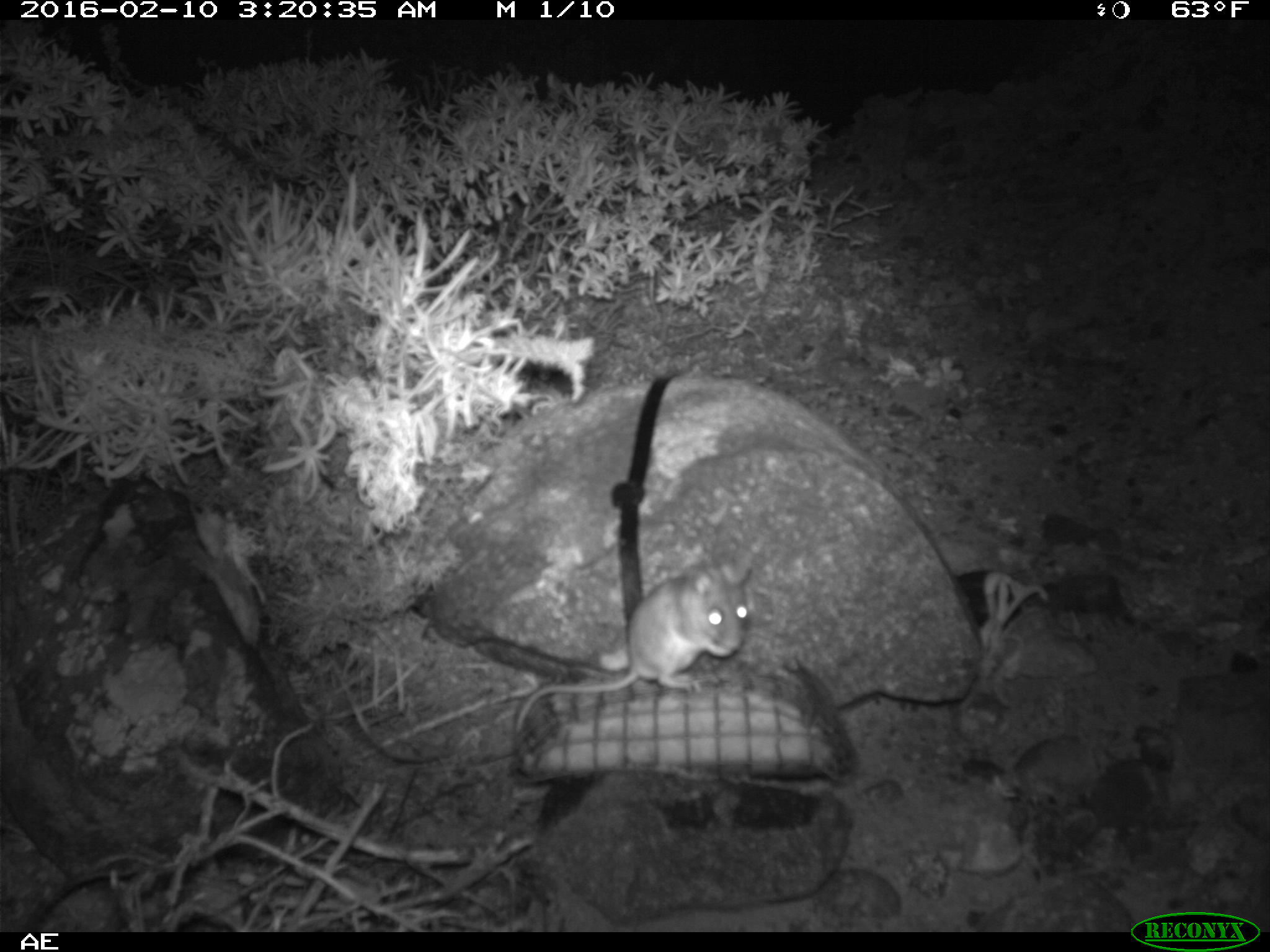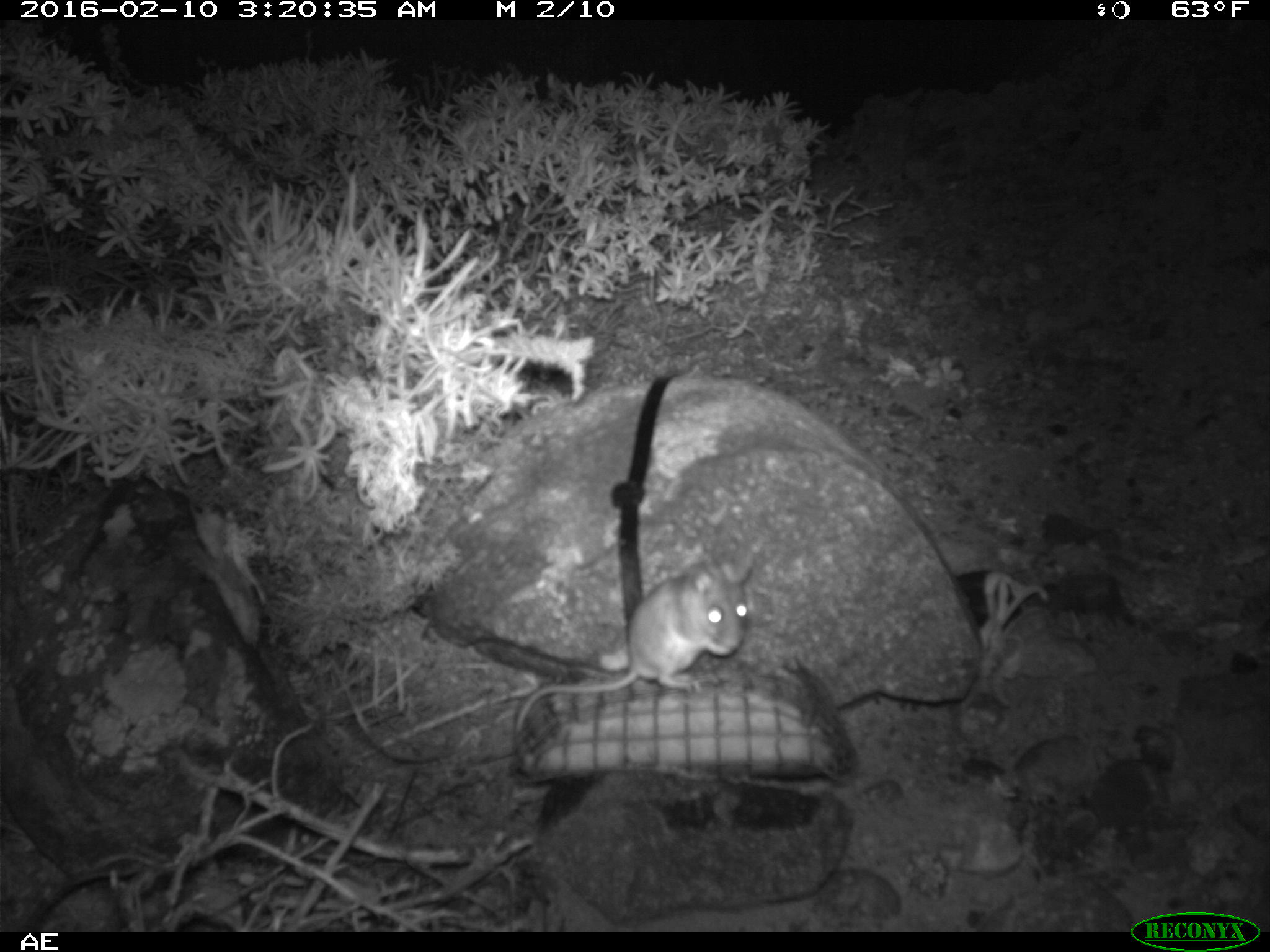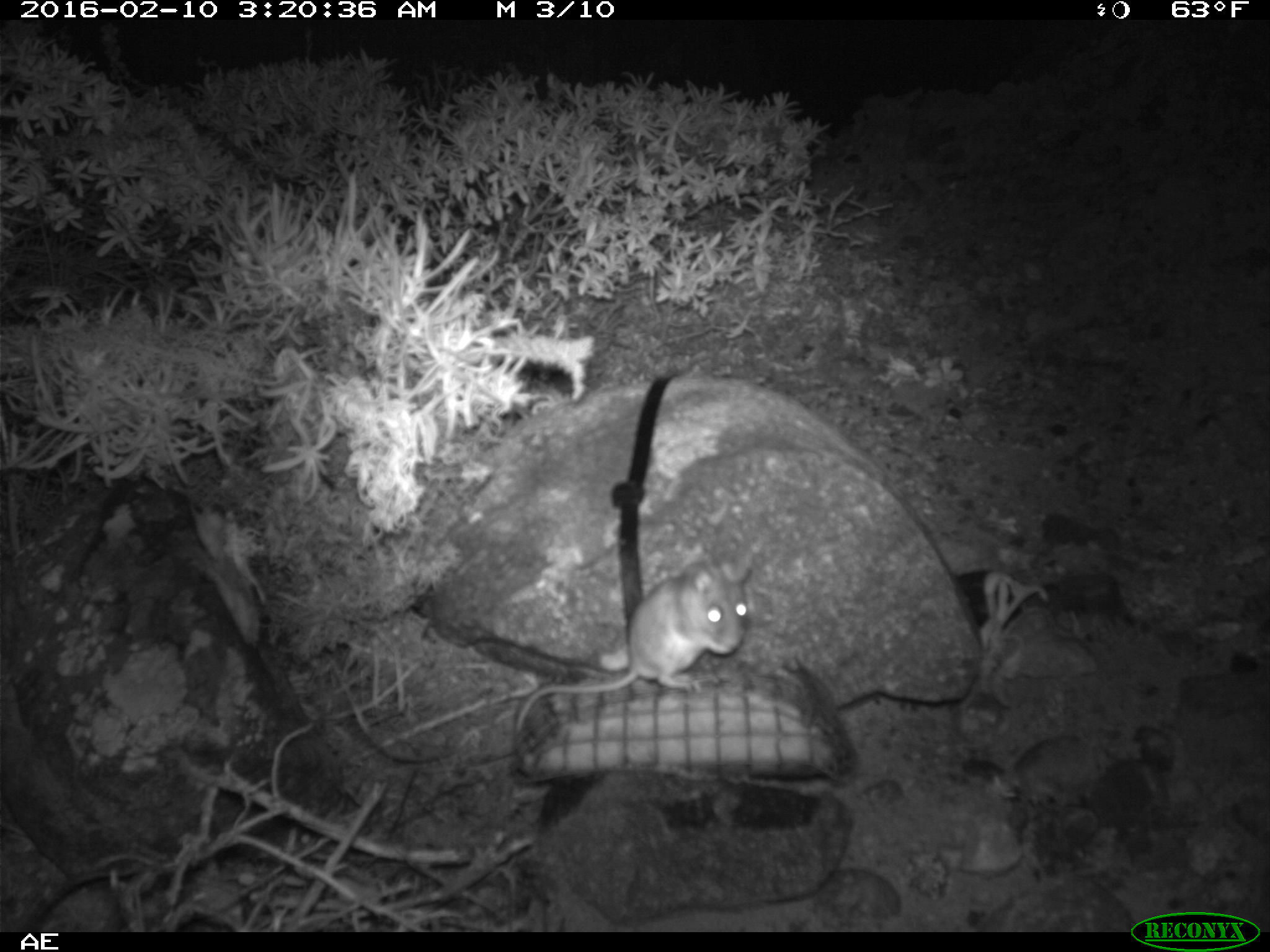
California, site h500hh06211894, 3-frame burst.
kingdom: Animalia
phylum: Chordata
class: Mammalia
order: Rodentia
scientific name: Rodentia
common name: rodent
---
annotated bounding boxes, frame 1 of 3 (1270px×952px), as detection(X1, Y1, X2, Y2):
rodent: detection(515, 558, 752, 732)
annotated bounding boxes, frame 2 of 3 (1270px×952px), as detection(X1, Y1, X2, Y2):
rodent: detection(513, 547, 755, 736)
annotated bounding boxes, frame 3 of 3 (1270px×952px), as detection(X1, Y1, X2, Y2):
rodent: detection(515, 557, 753, 732)